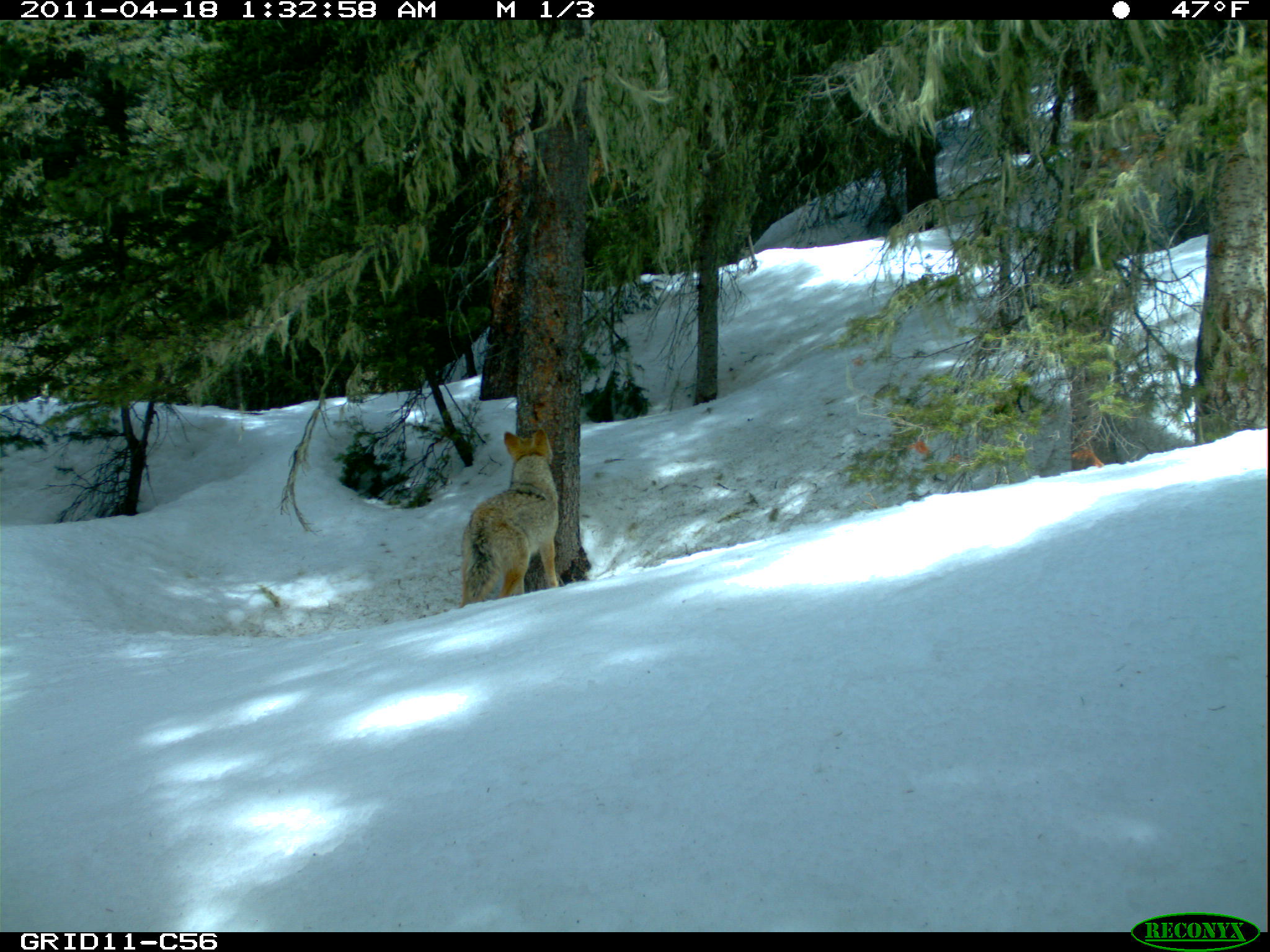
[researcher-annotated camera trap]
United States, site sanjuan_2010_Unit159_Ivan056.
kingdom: Animalia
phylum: Chordata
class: Mammalia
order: Carnivora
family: Canidae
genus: Canis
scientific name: Canis latrans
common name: coyote